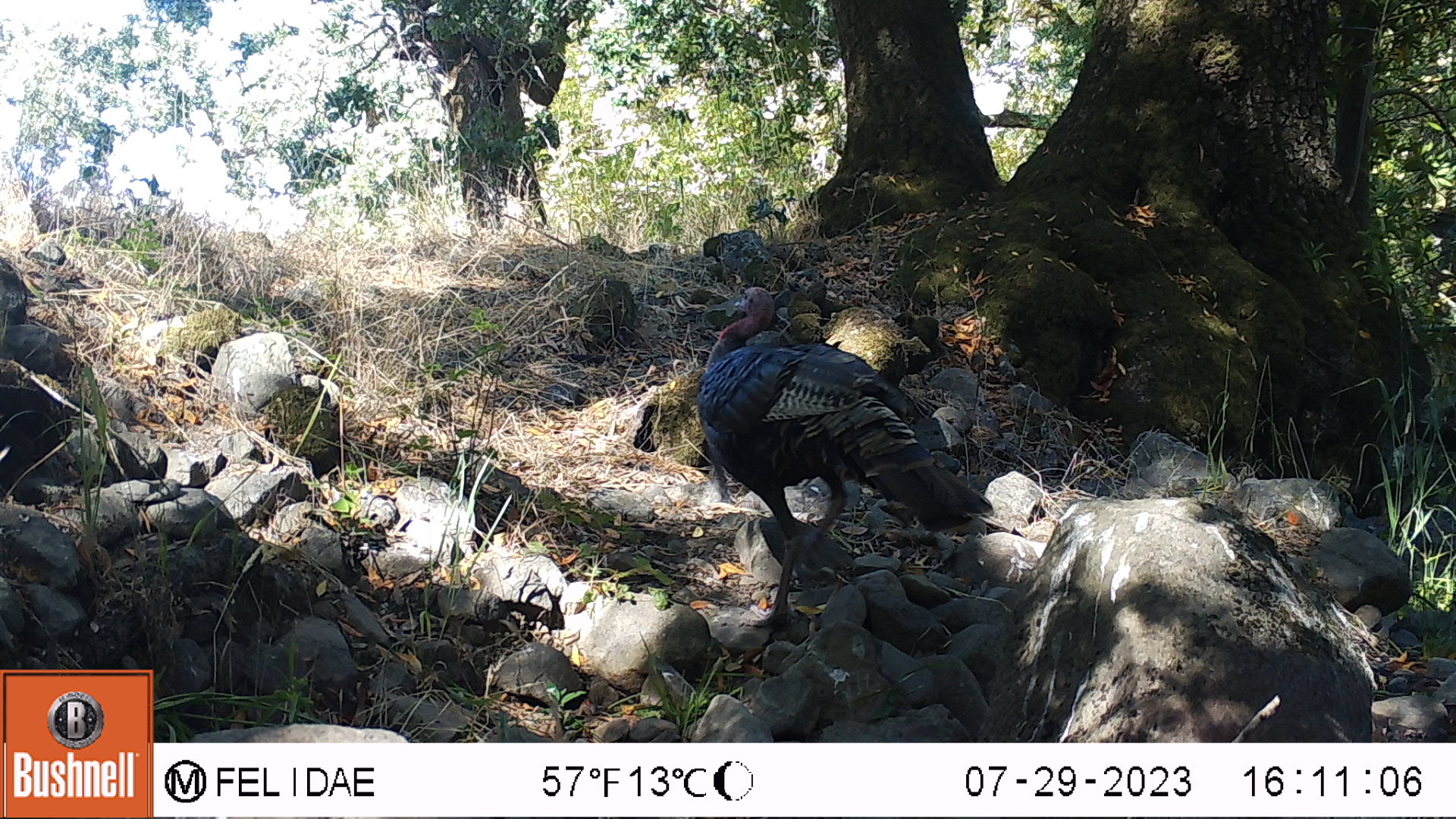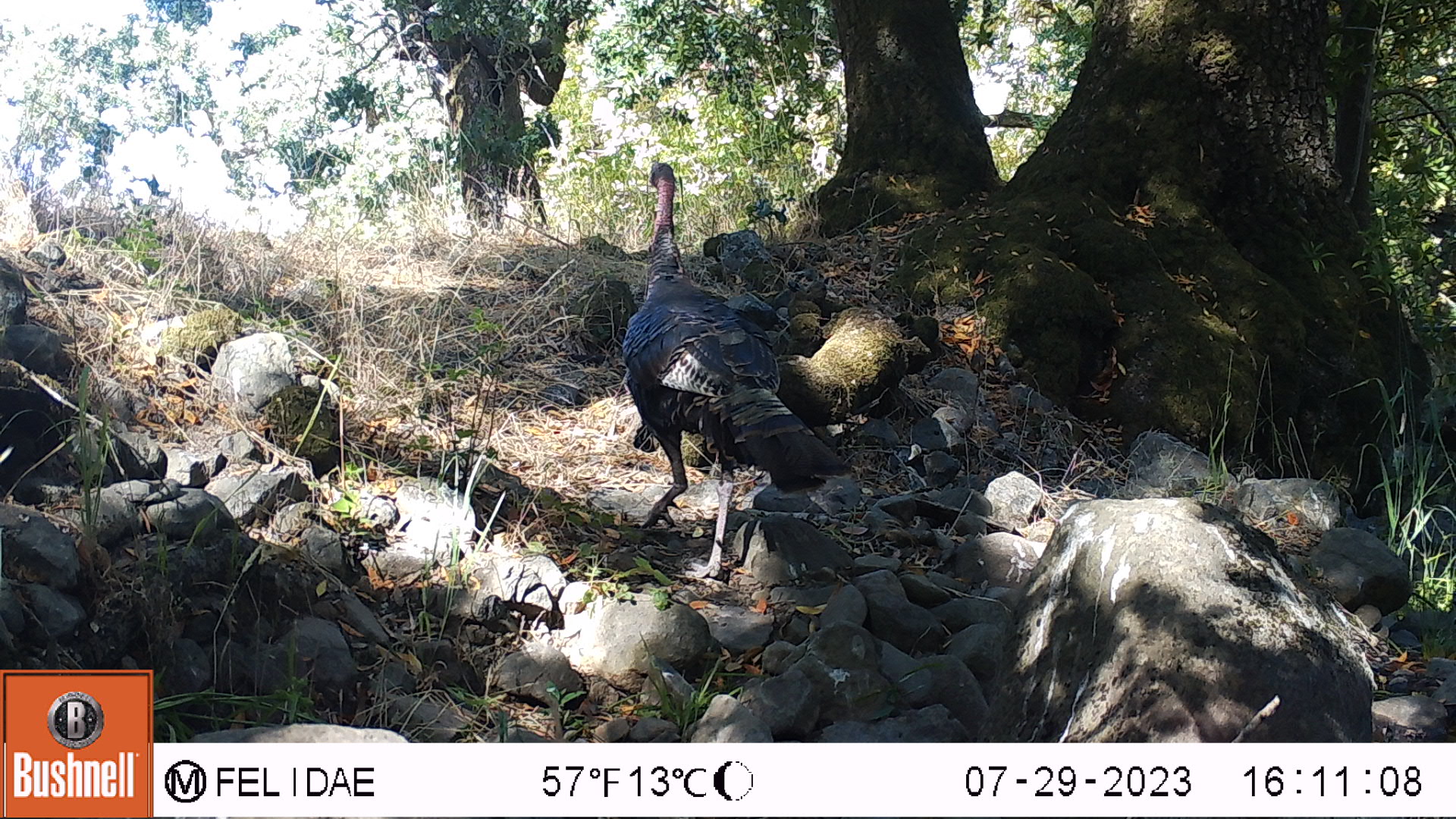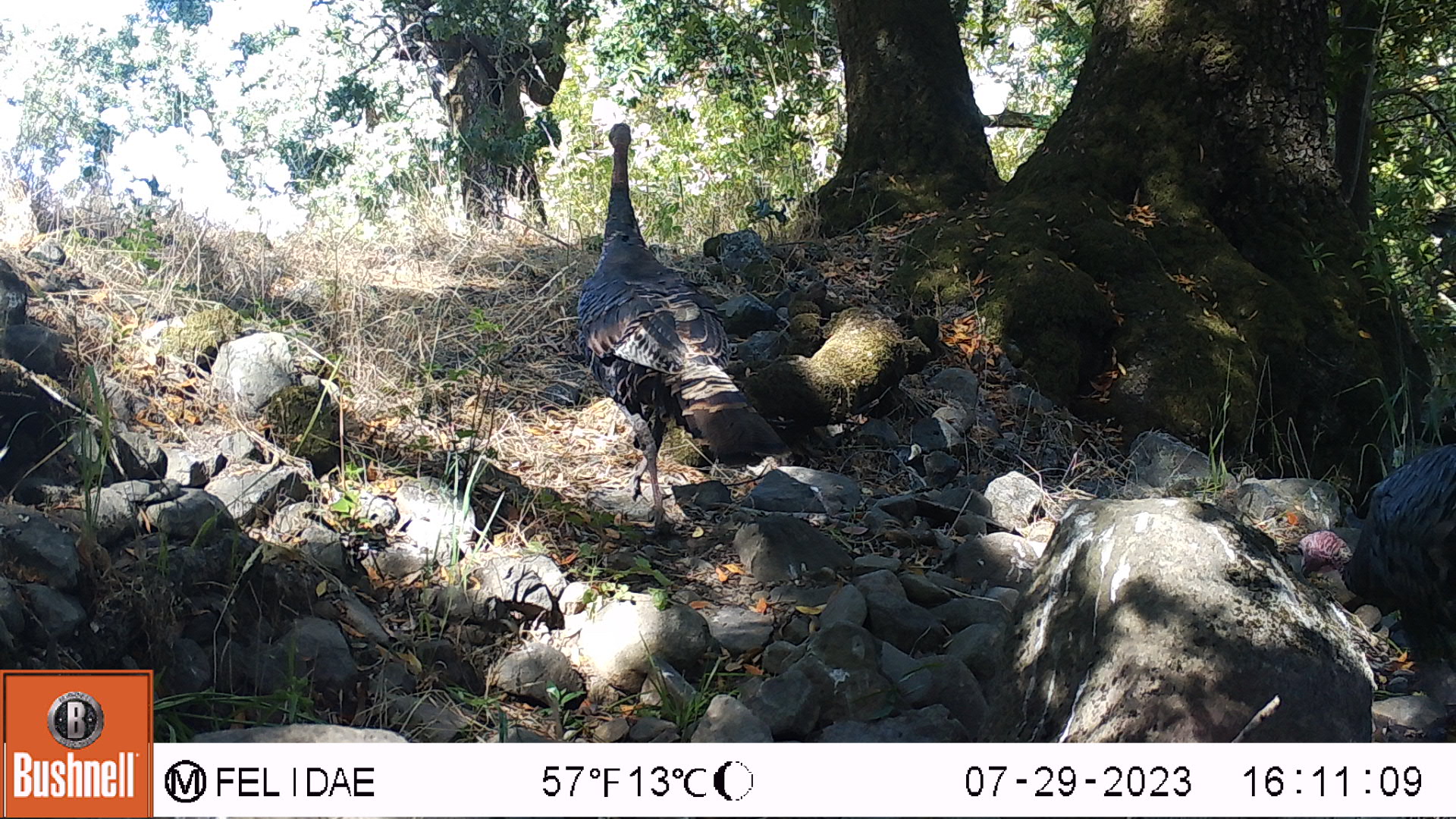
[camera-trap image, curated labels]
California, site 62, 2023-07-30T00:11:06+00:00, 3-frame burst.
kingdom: Animalia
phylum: Chordata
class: Aves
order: Galliformes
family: Phasianidae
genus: Meleagris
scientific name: Meleagris gallopavo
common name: turkey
Turkey (Meleagris gallopavo).